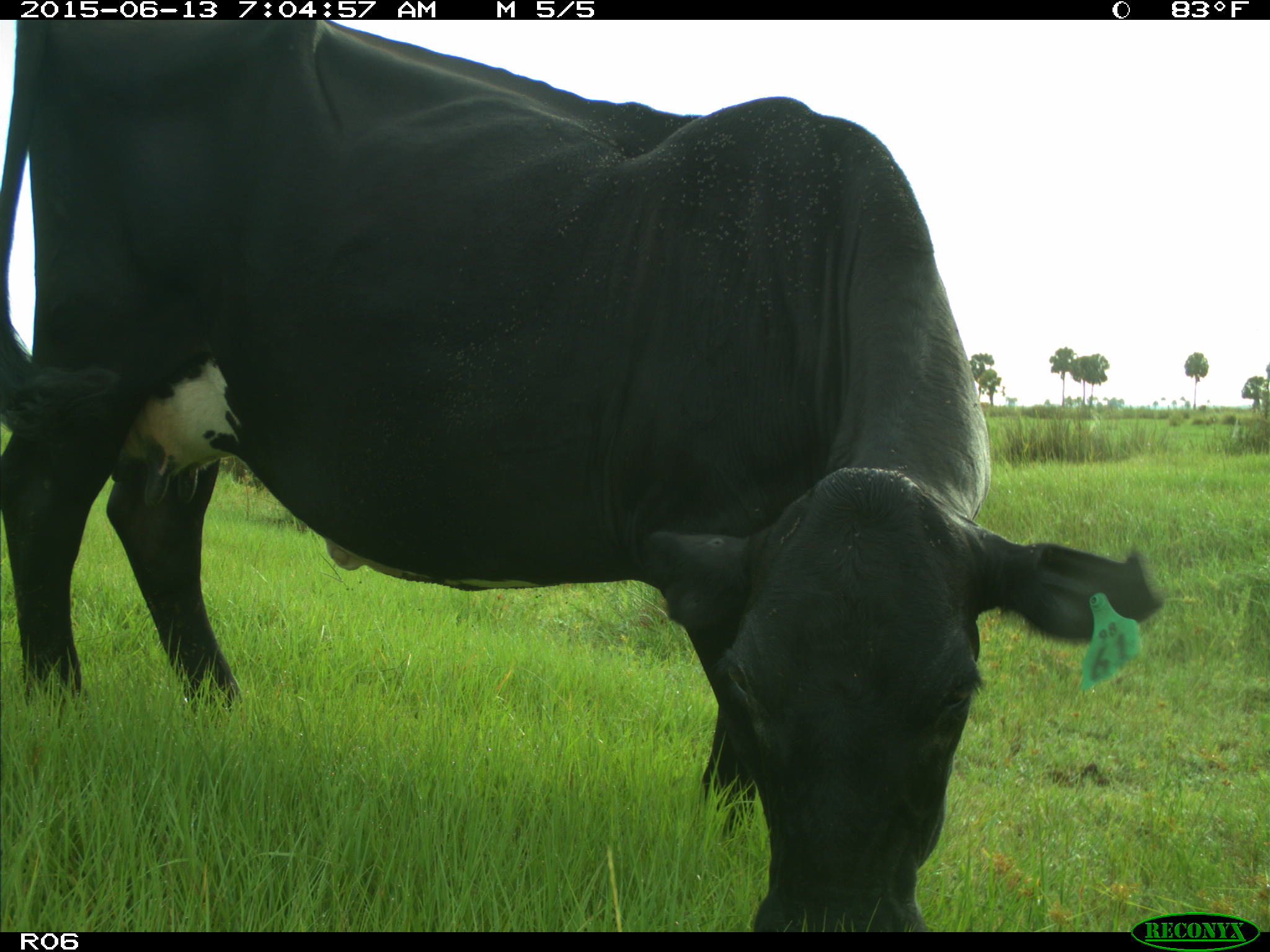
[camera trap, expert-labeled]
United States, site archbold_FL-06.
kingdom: Animalia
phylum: Chordata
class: Mammalia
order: Artiodactyla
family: Bovidae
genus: Bos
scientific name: Bos taurus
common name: domestic cow